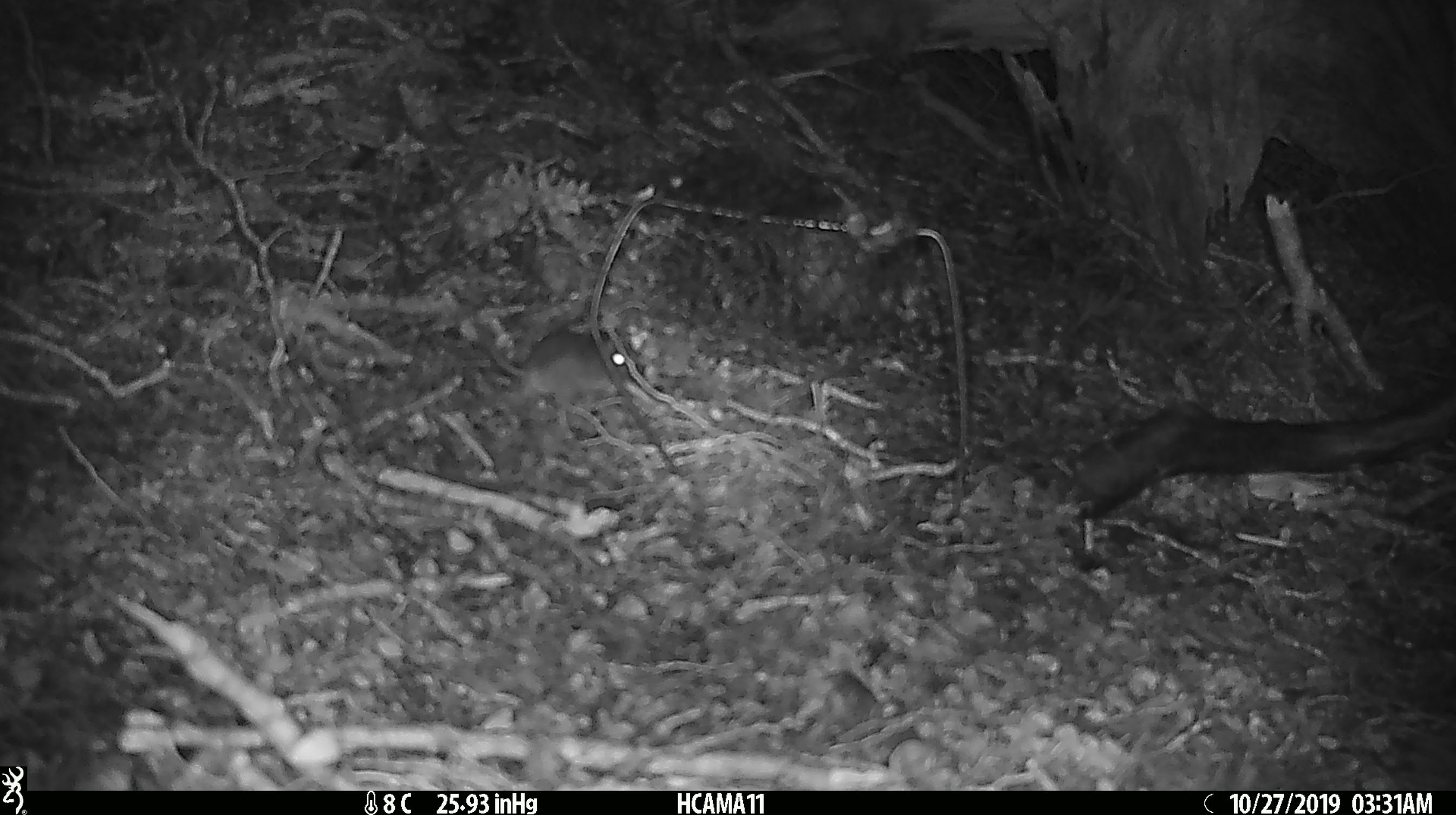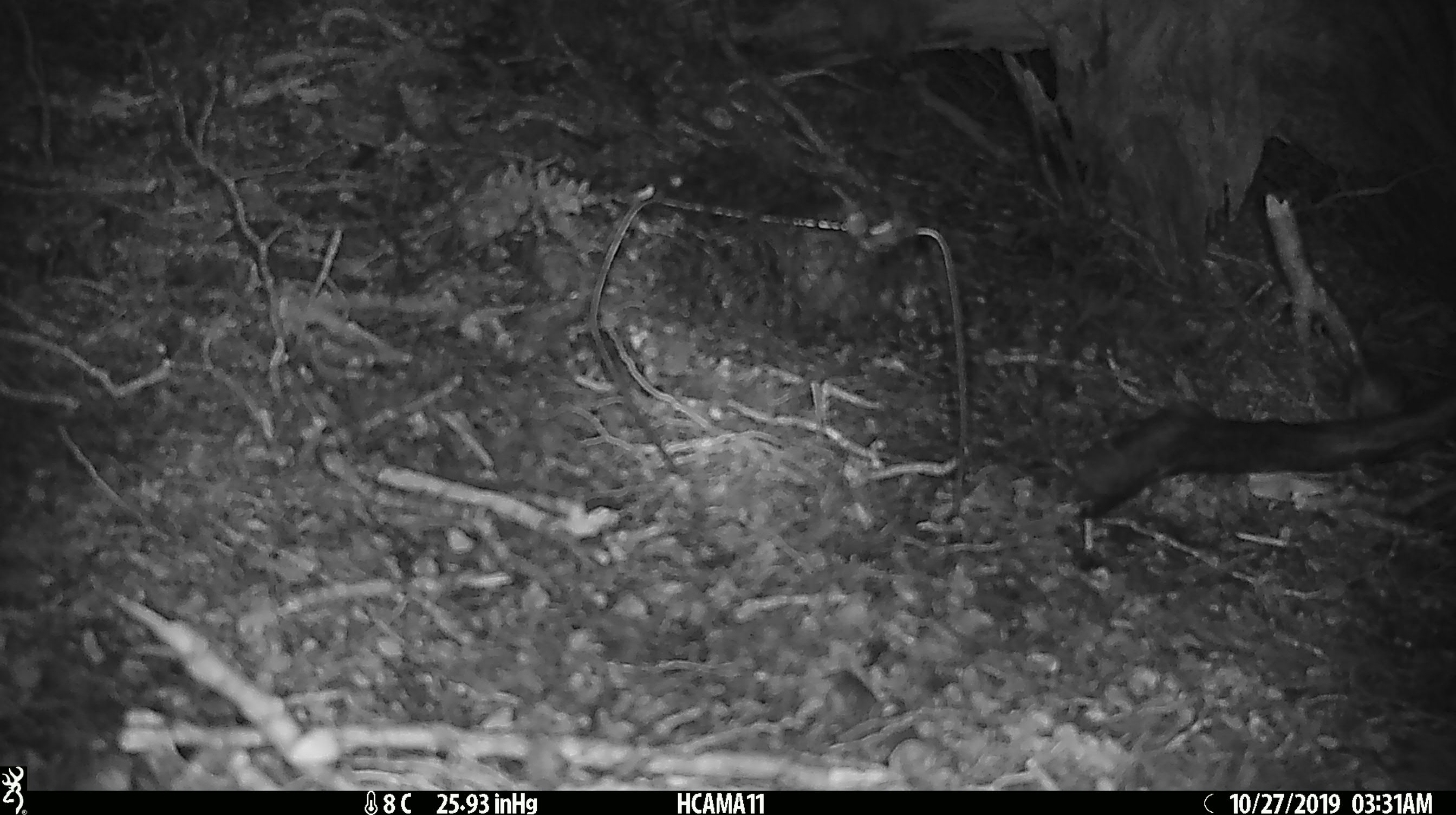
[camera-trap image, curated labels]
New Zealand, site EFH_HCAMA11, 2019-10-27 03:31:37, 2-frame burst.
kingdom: Animalia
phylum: Chordata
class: Mammalia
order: Rodentia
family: Muridae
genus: Mus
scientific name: Mus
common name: mouse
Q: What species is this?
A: Mouse (Mus).